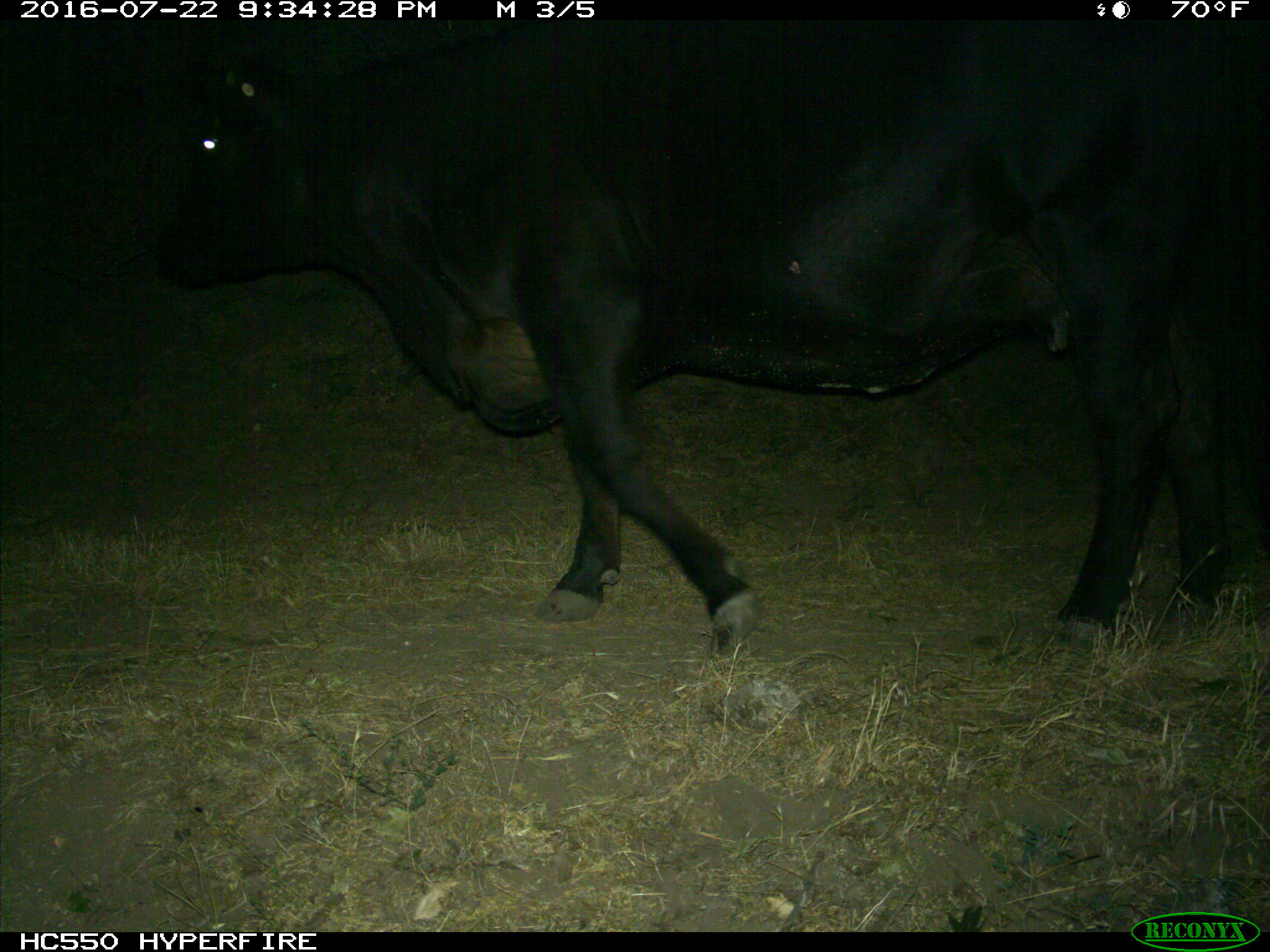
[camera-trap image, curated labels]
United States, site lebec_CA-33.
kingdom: Animalia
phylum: Chordata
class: Mammalia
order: Artiodactyla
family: Bovidae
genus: Bos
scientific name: Bos taurus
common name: domestic cow